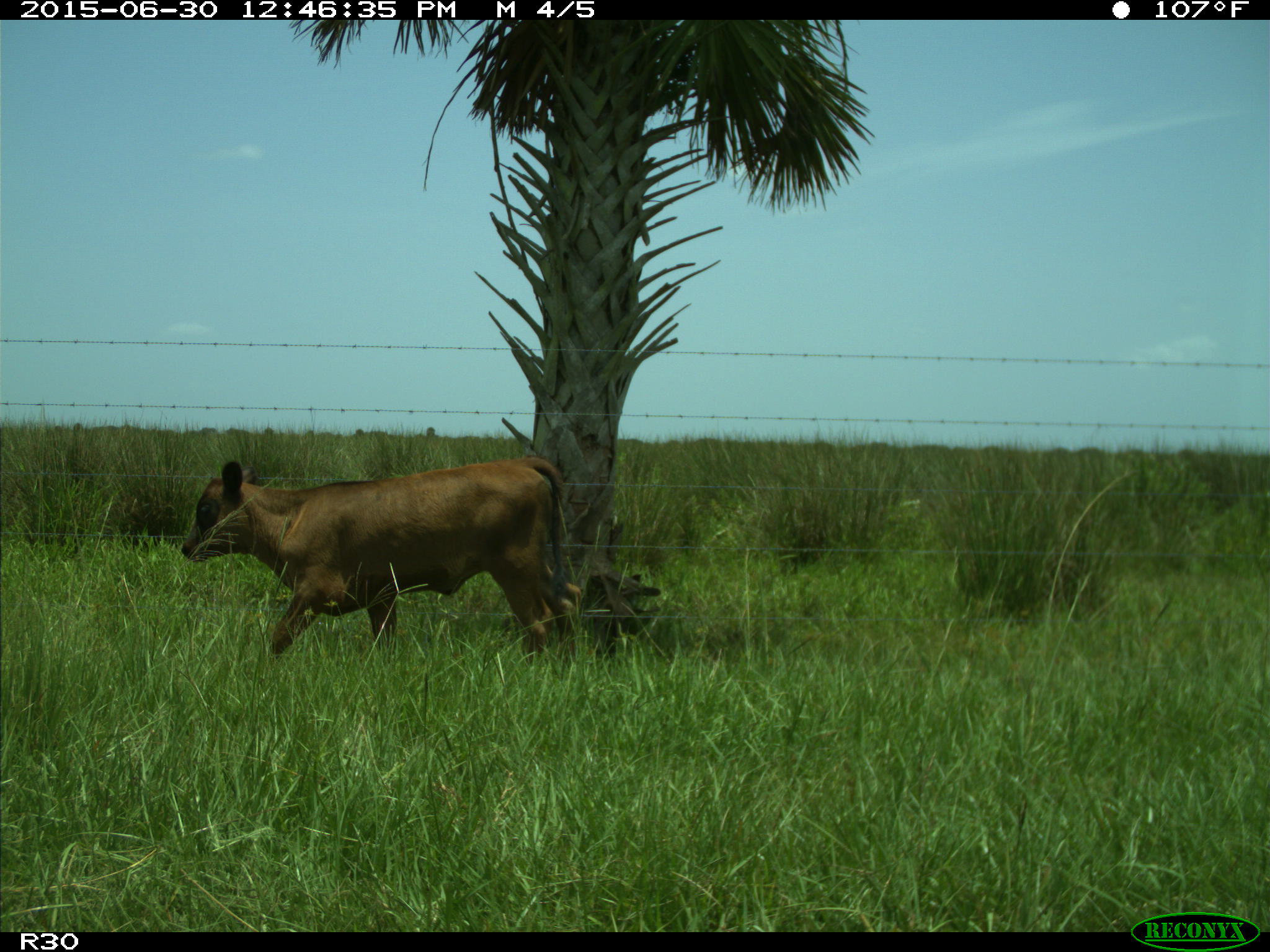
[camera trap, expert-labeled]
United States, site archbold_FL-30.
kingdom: Animalia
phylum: Chordata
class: Mammalia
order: Artiodactyla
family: Bovidae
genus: Bos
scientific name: Bos taurus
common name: domestic cow